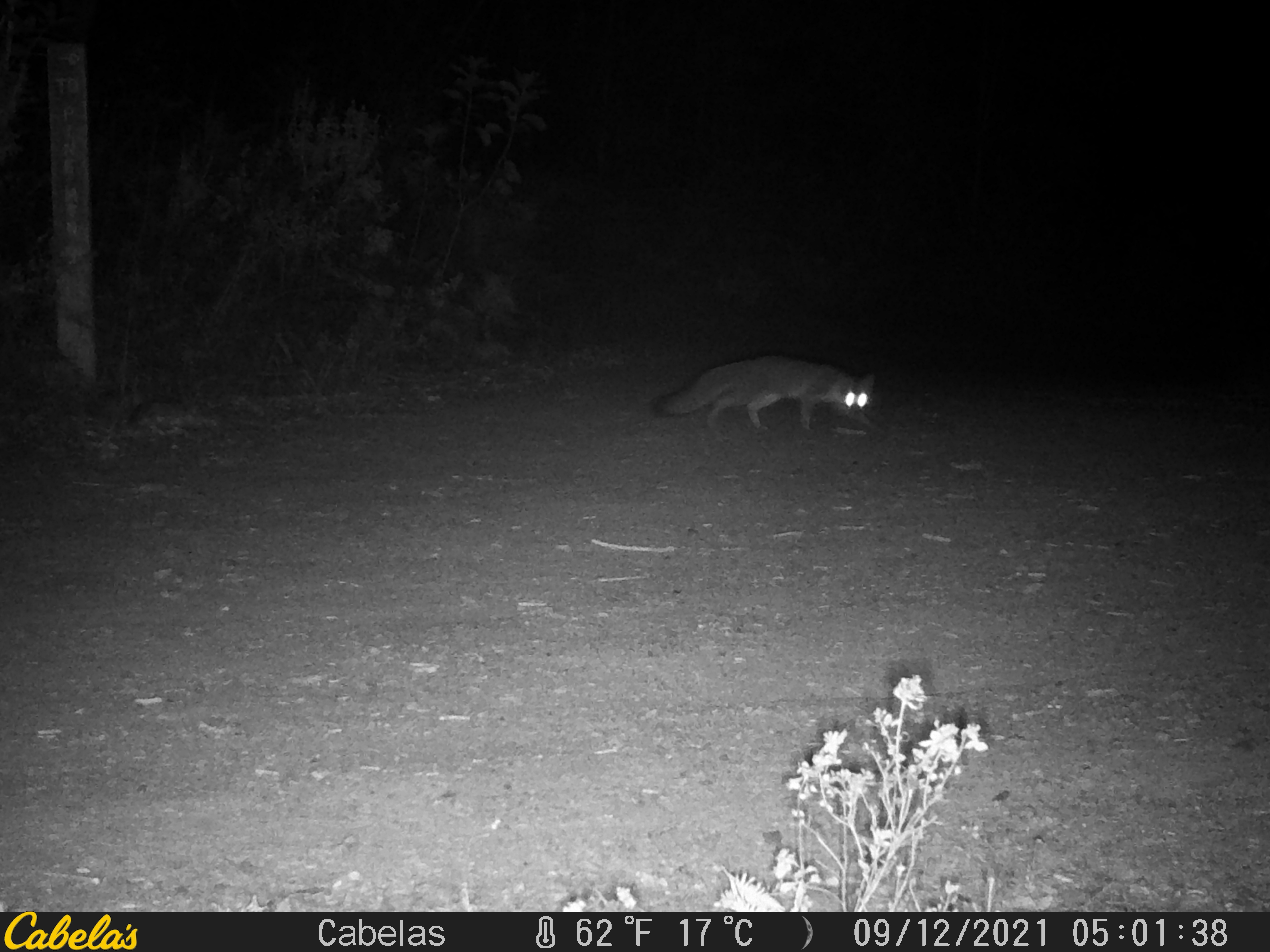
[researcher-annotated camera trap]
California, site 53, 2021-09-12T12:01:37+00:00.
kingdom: Animalia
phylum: Chordata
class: Mammalia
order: Carnivora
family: Canidae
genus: Urocyon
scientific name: Urocyon cinereoargenteus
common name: gray fox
Gray fox (Urocyon cinereoargenteus).